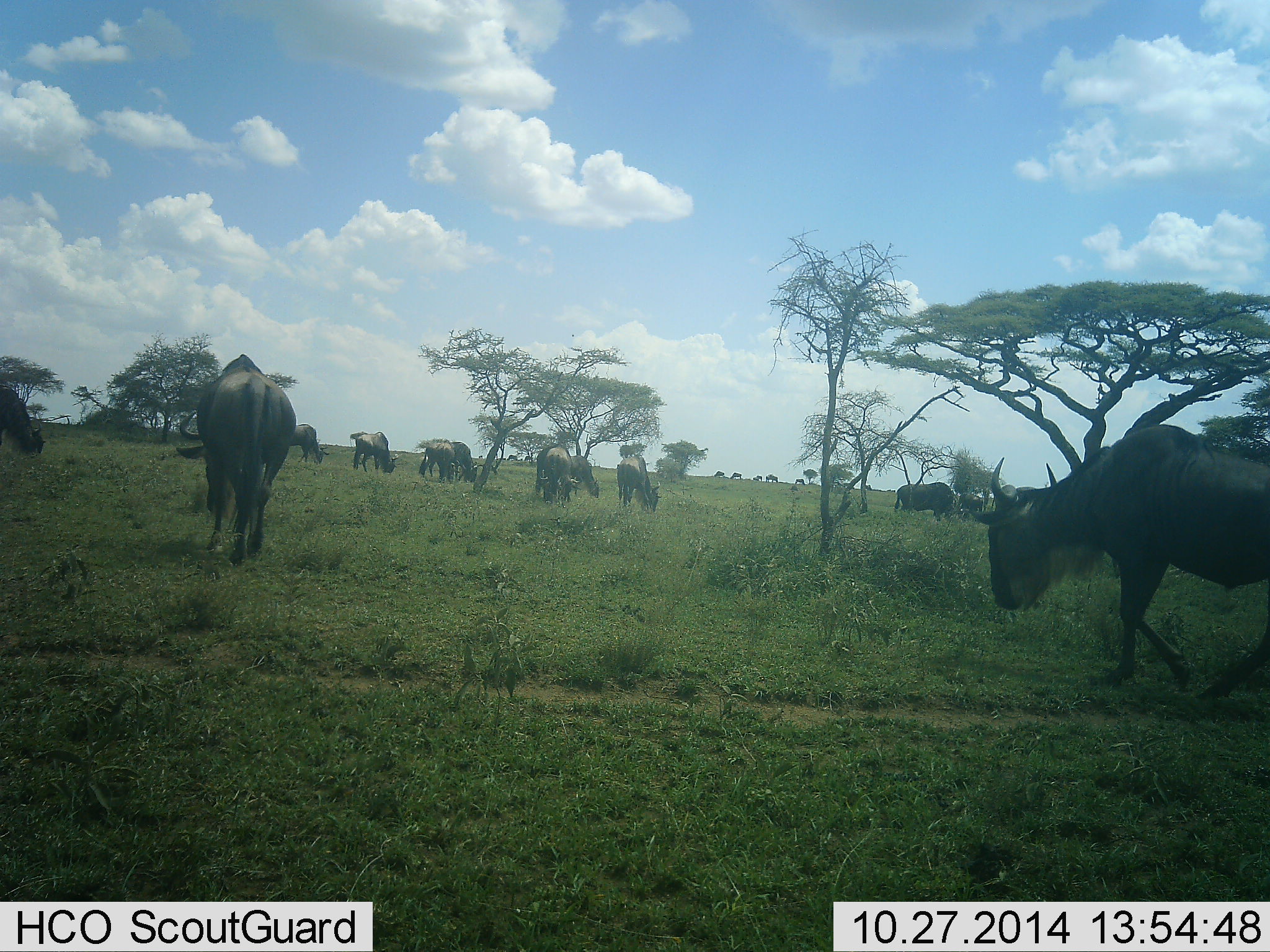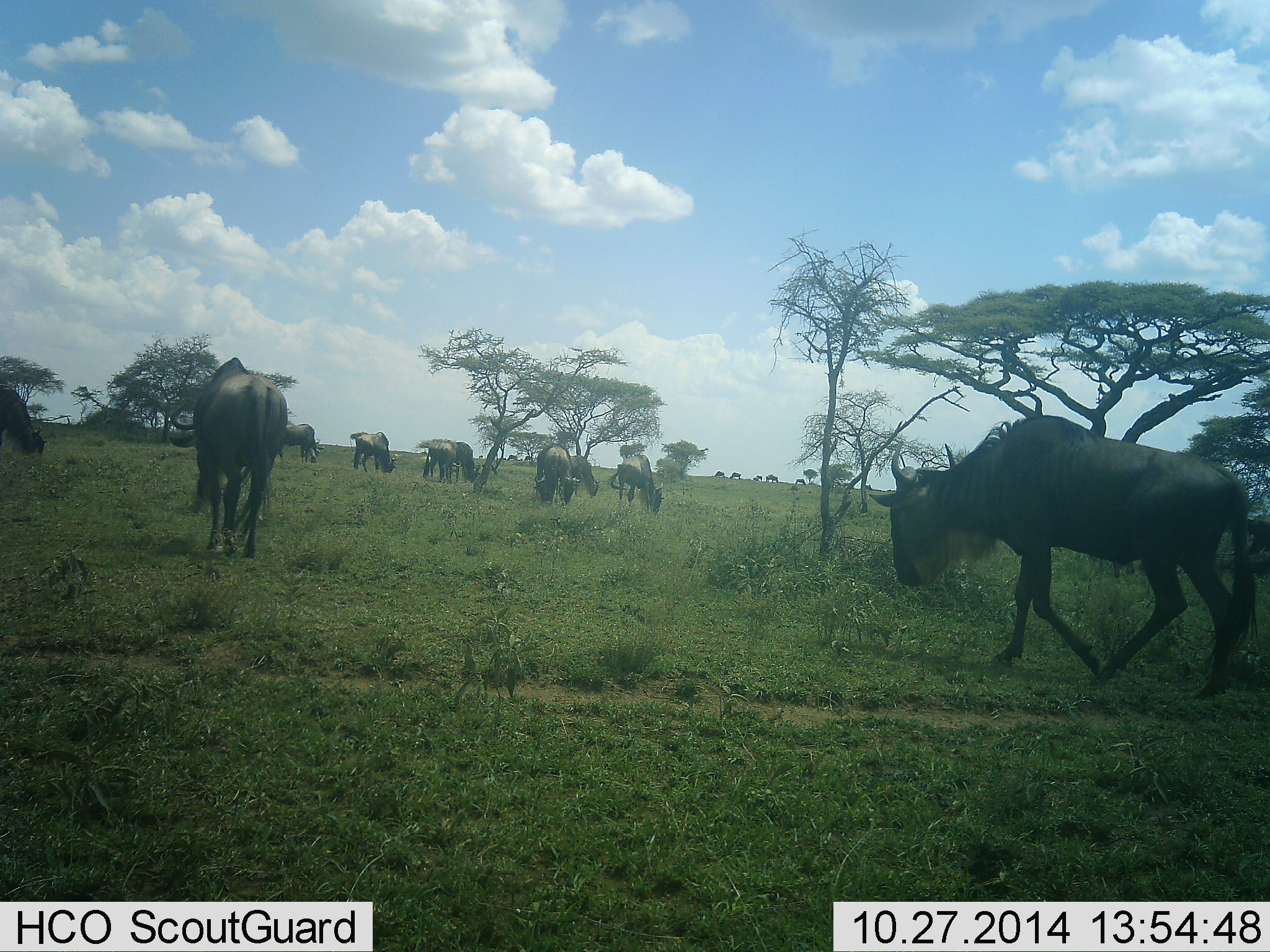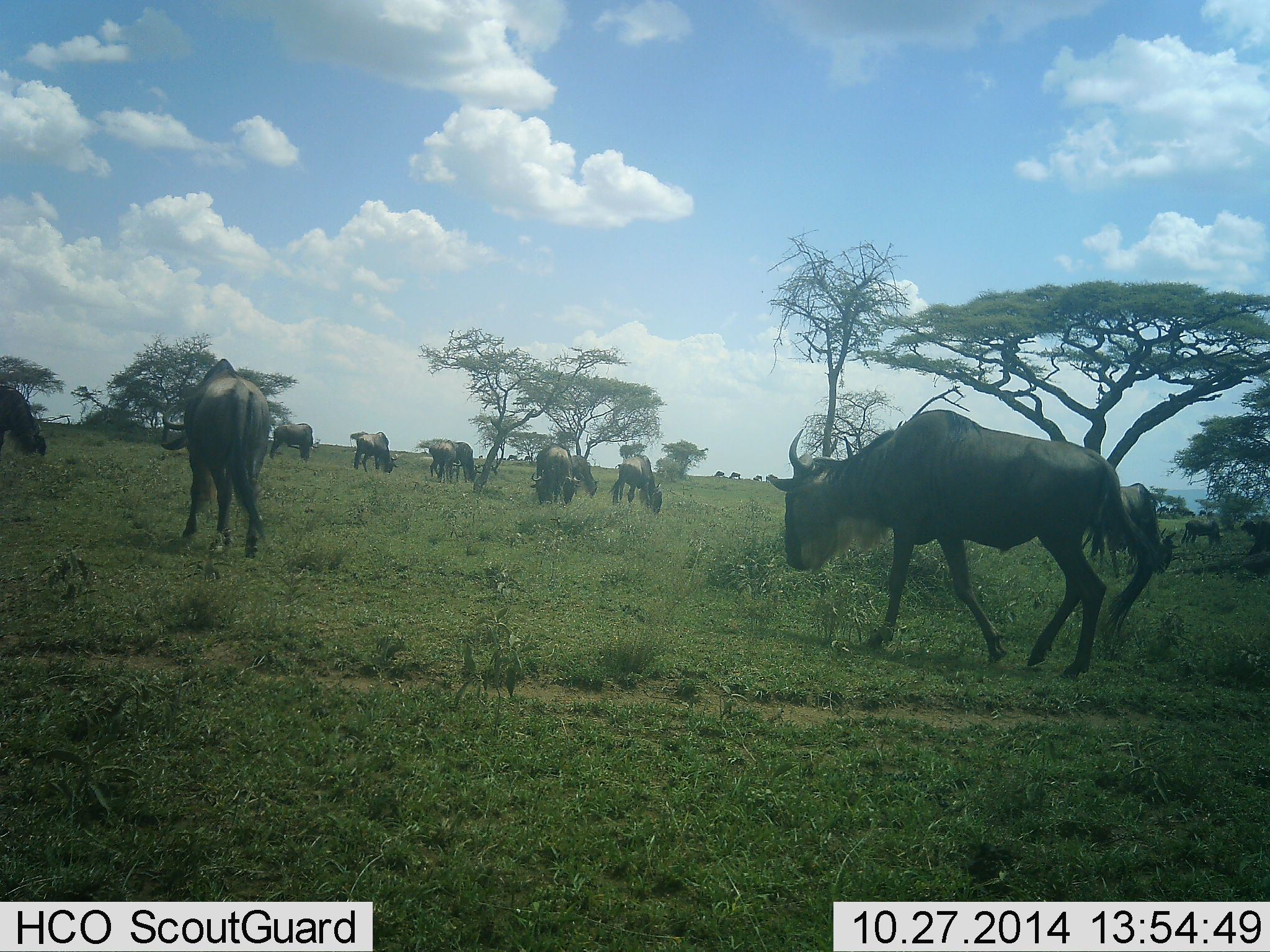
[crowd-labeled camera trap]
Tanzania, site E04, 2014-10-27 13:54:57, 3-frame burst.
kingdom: Animalia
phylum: Chordata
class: Mammalia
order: Artiodactyla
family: Bovidae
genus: Connochaetes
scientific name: Connochaetes taurinus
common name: blue wildebeest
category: wildebeest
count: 11-50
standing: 45%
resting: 9%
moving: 100%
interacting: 0%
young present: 0%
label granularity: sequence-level